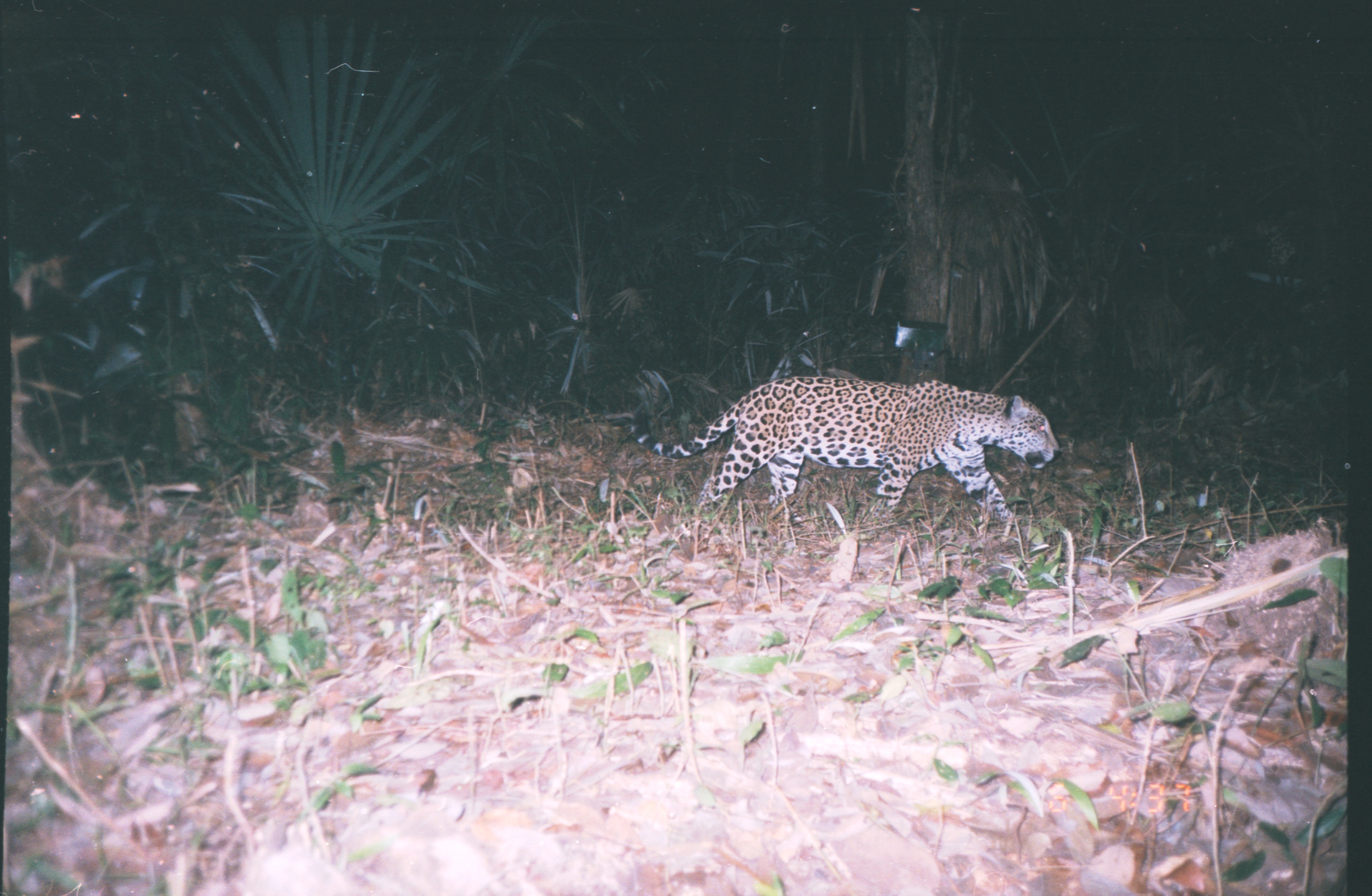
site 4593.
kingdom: Animalia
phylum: Chordata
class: Mammalia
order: Carnivora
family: Felidae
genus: Panthera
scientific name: Panthera onca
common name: jaguar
Panthera onca (jaguar).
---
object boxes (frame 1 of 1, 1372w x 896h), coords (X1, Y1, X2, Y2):
panthera onca: (625, 373, 1062, 523)